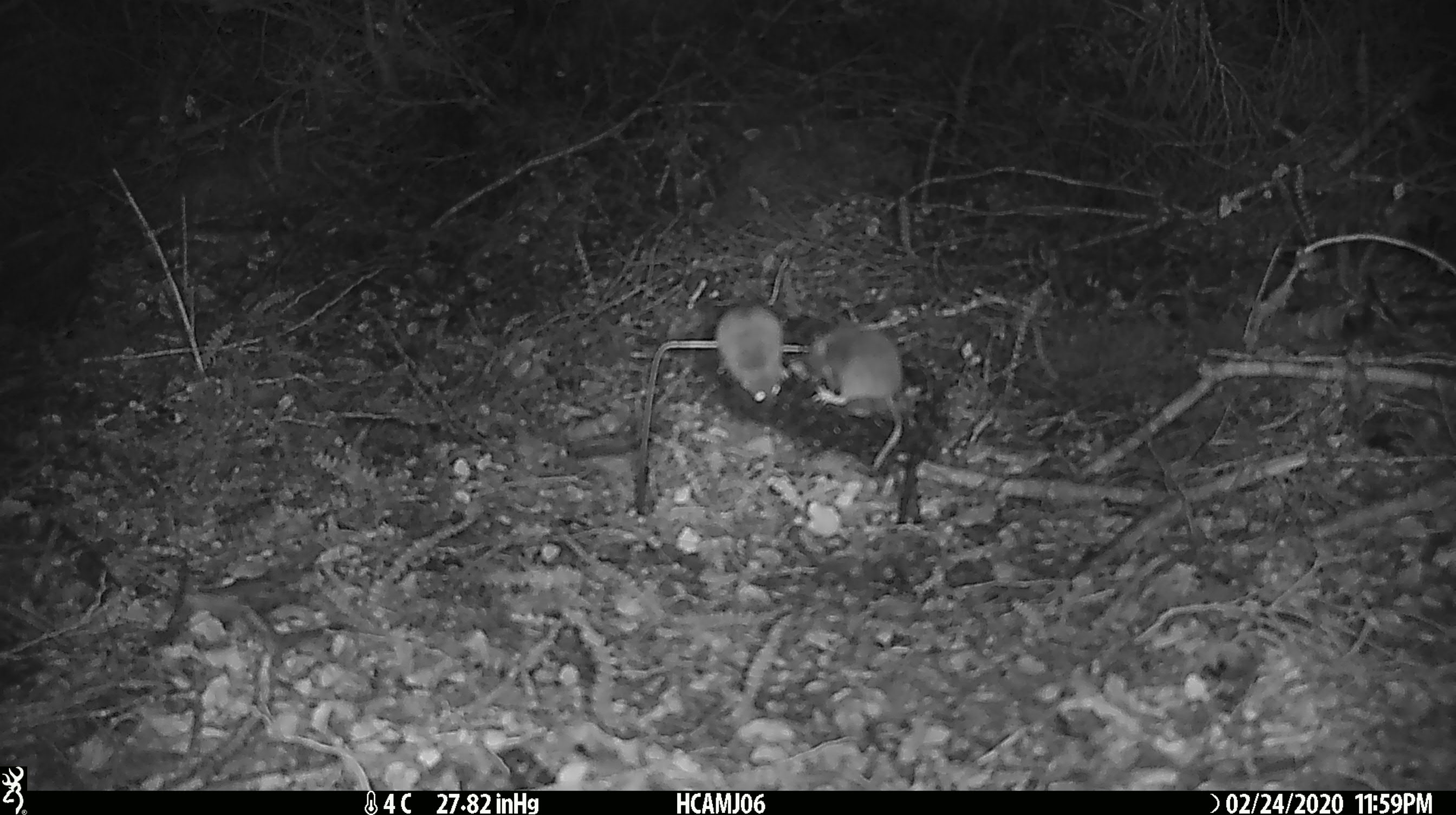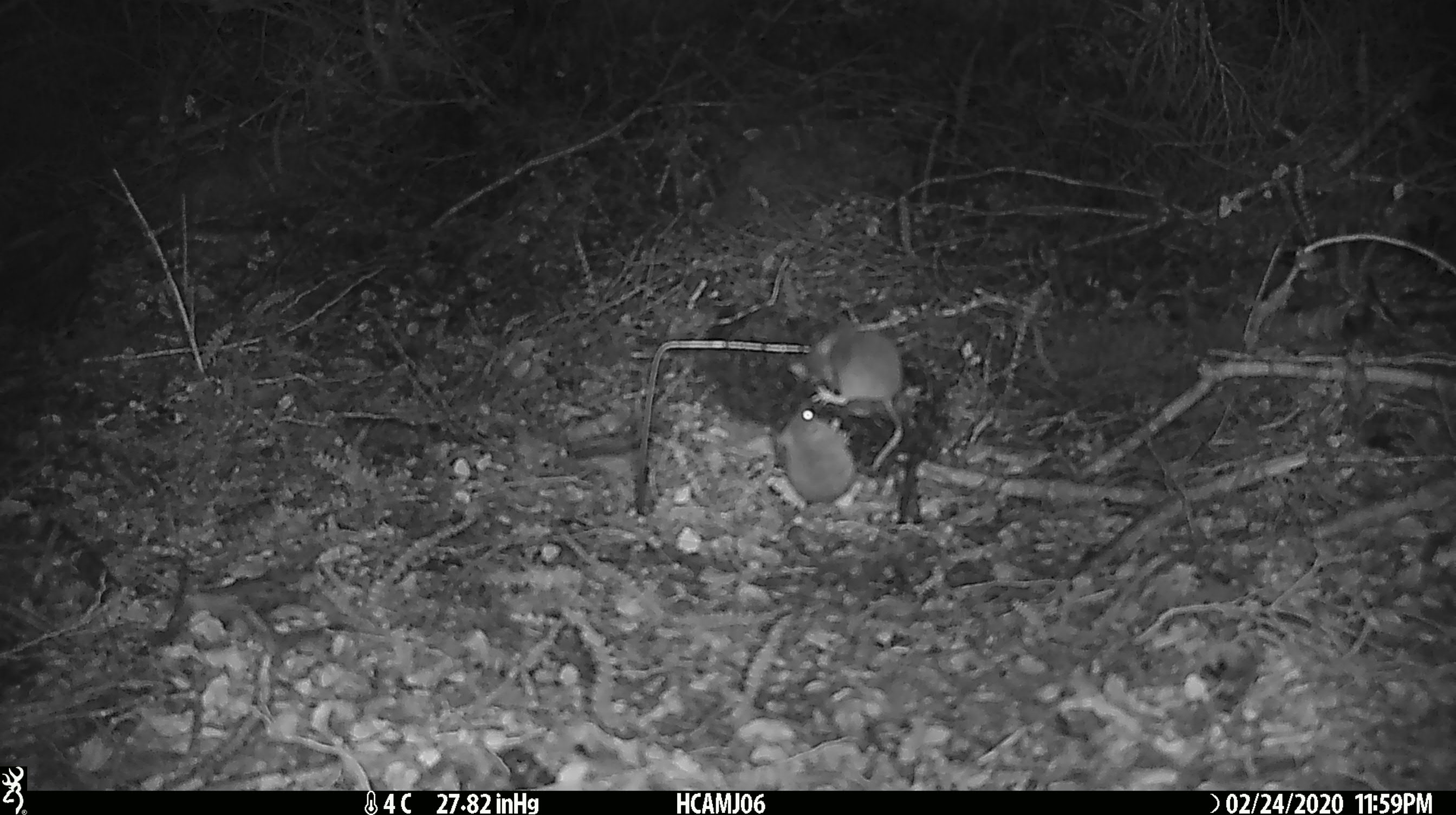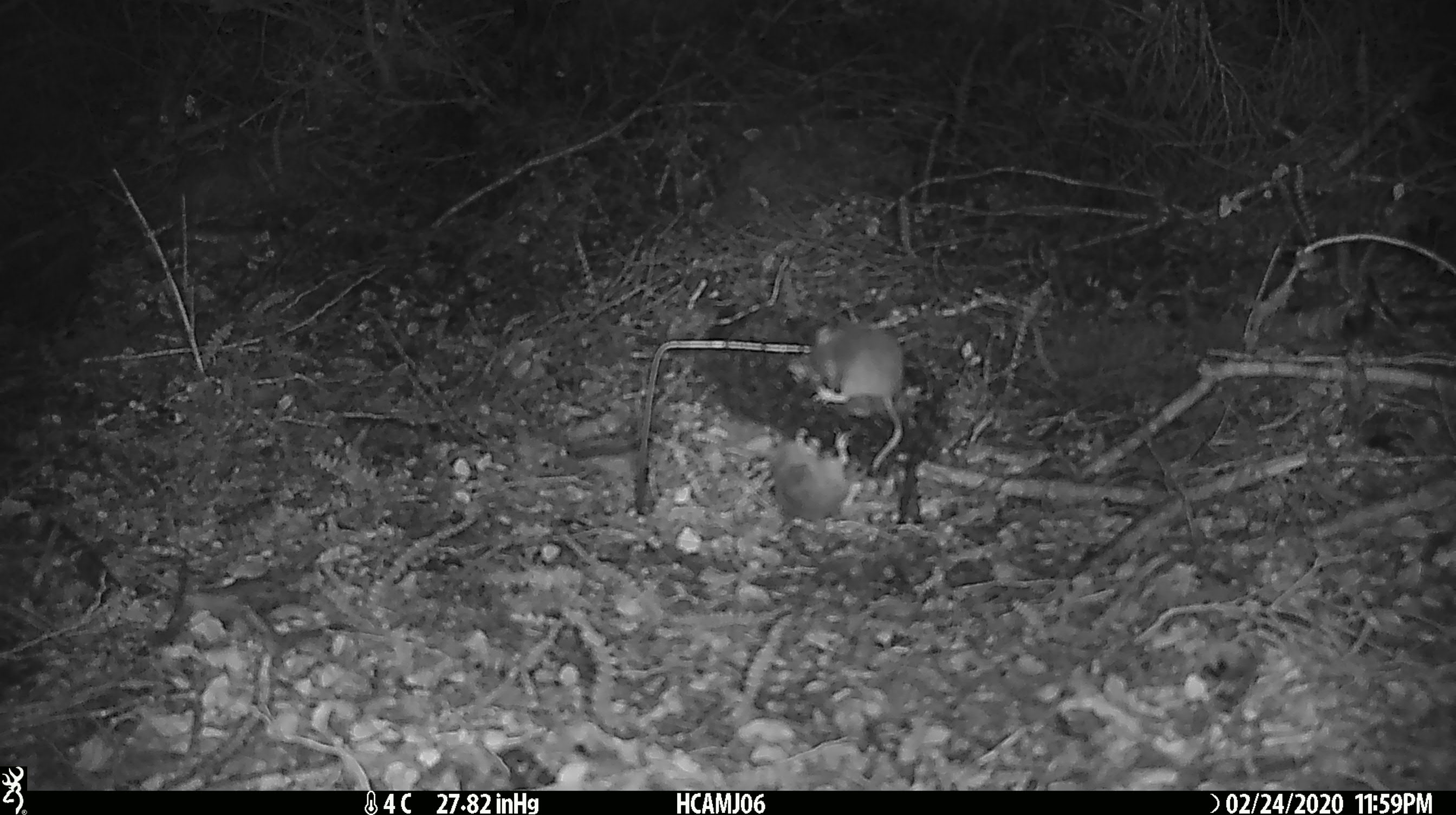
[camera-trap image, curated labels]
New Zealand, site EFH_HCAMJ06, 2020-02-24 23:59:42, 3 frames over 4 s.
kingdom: Animalia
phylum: Chordata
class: Mammalia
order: Rodentia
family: Muridae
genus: Mus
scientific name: Mus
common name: mouse